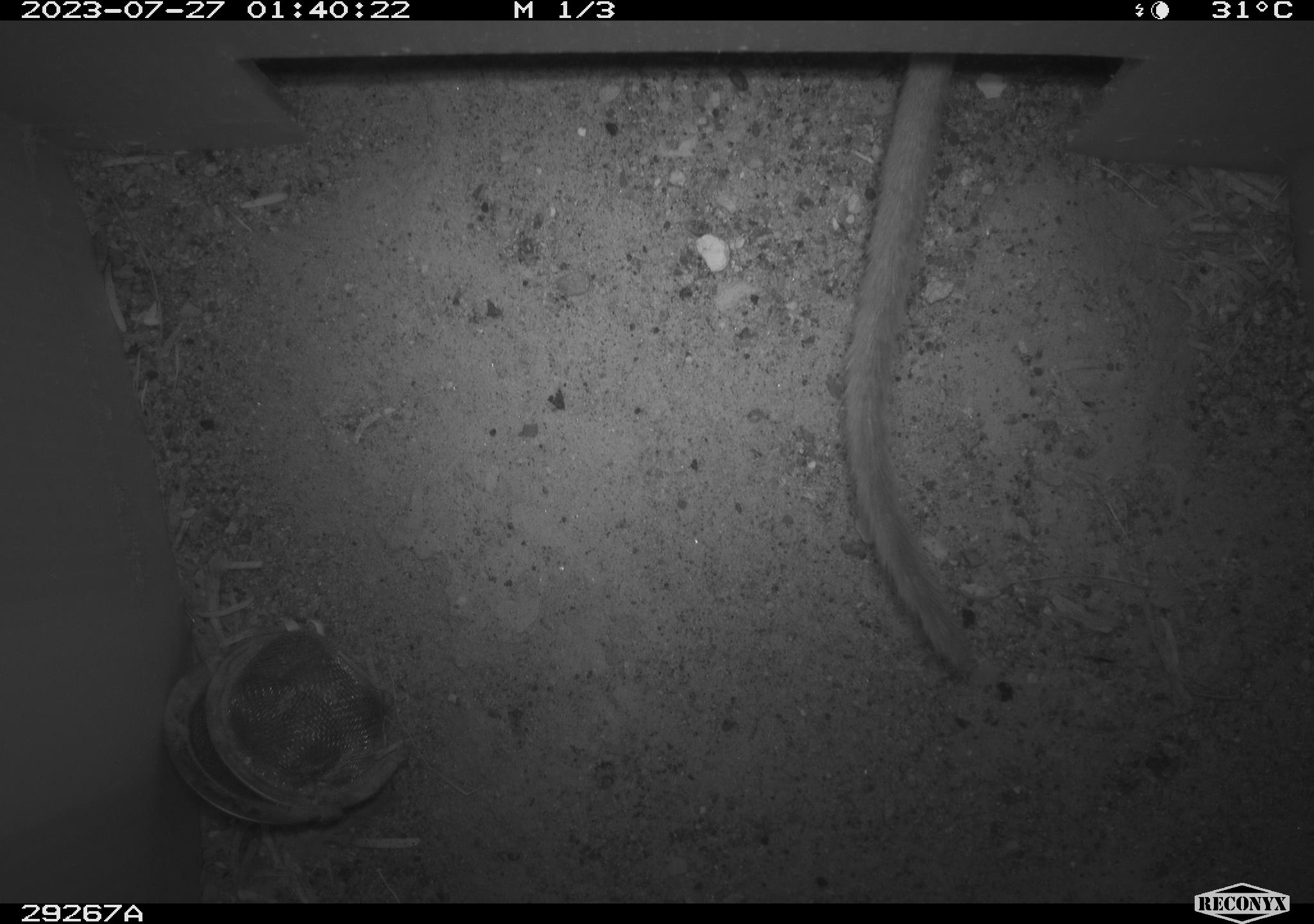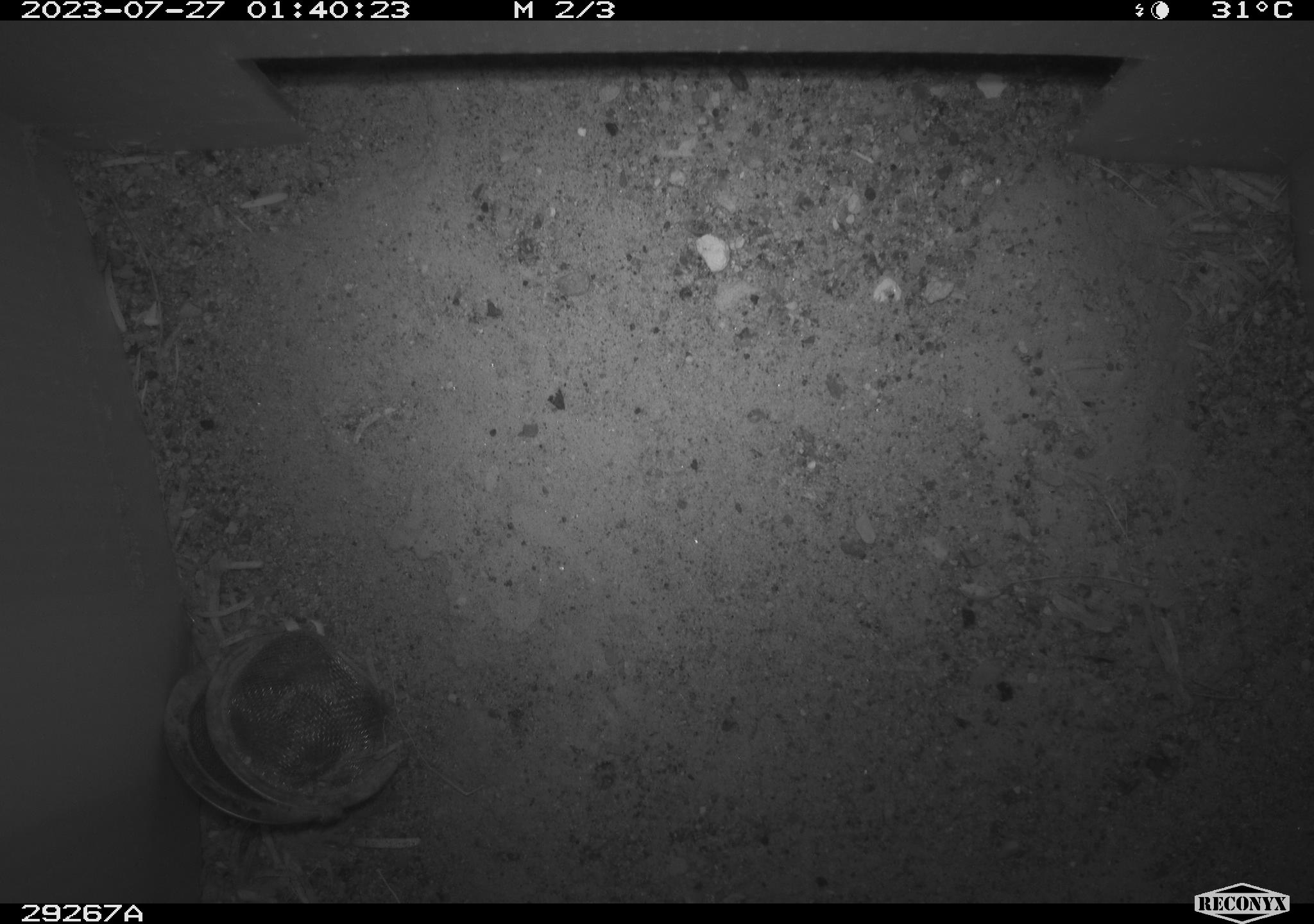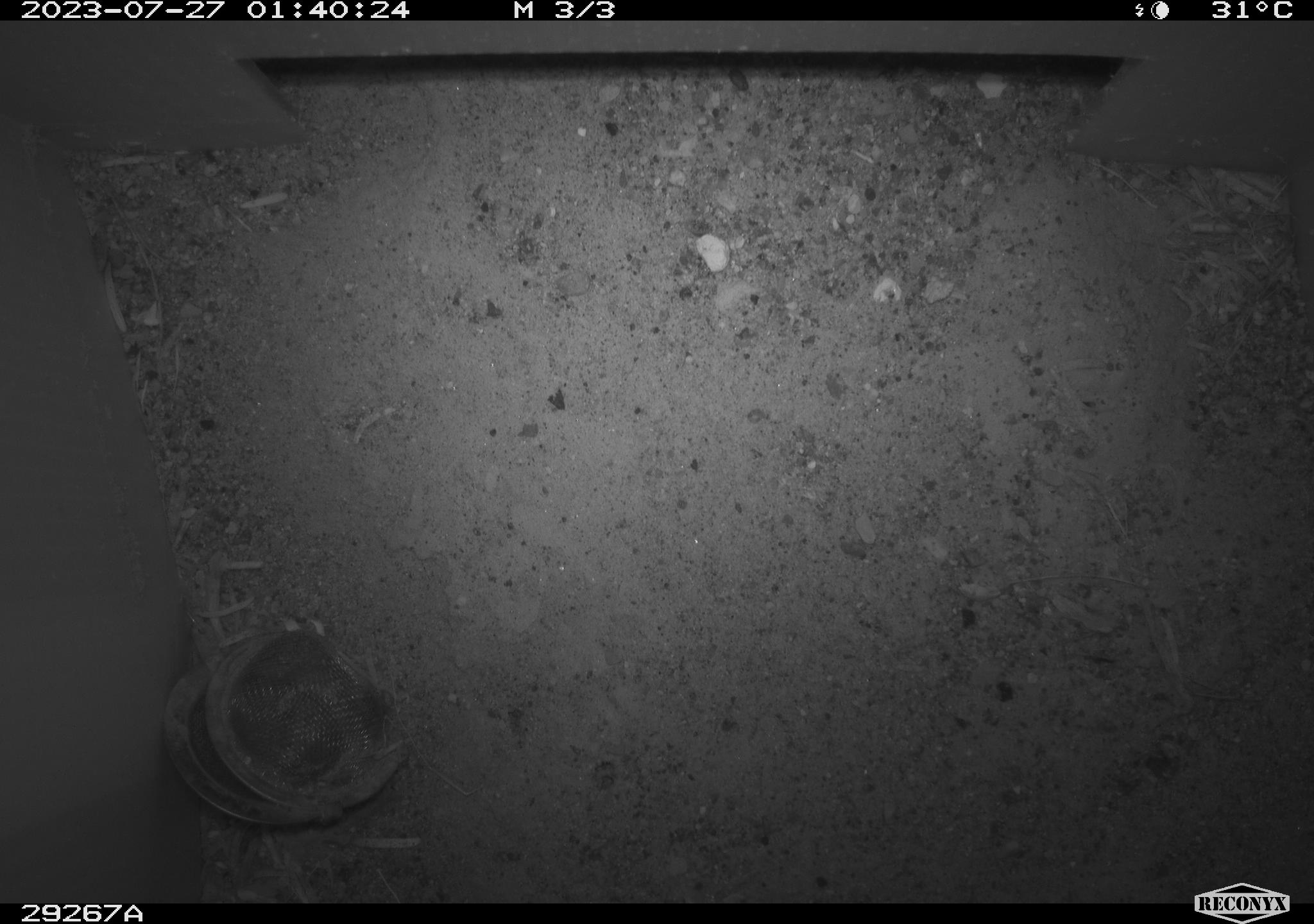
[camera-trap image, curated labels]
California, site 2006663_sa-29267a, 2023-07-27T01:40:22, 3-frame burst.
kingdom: Animalia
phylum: Chordata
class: Mammalia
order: Rodentia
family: Cricetidae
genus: Neotoma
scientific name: Neotoma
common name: pack rat or woodrat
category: neotoma species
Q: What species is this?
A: Neotoma species (pack rat or woodrat) (Neotoma).